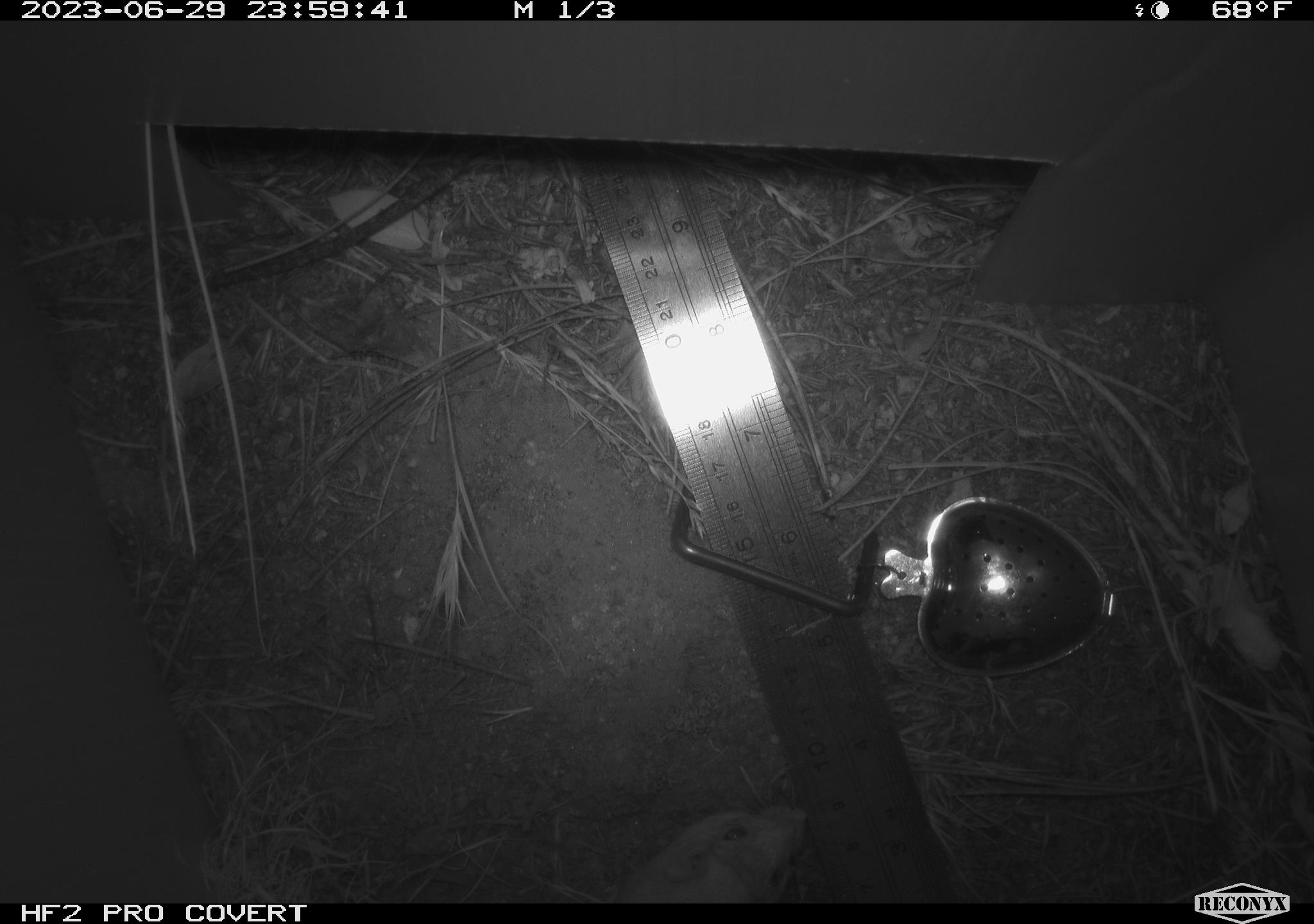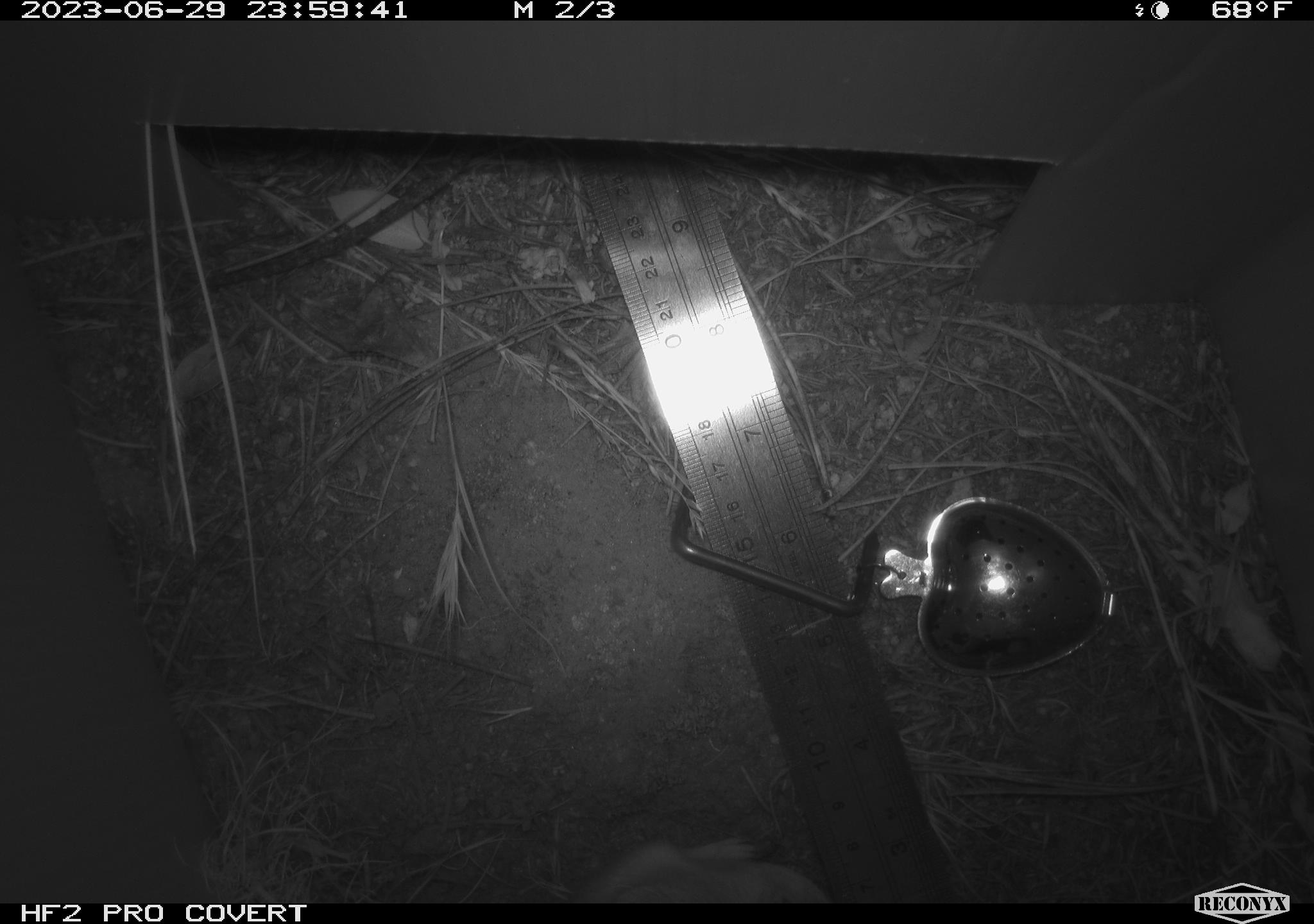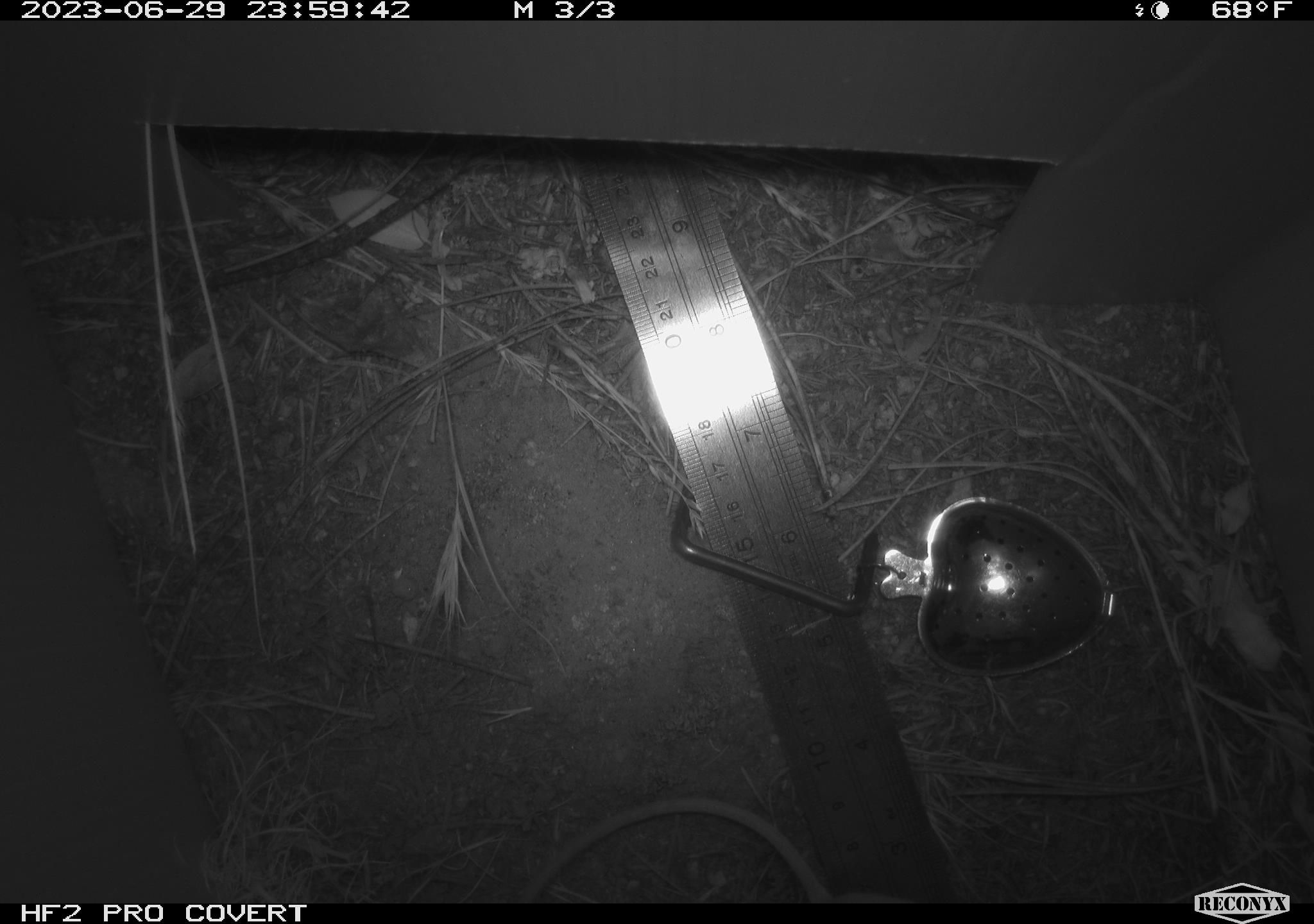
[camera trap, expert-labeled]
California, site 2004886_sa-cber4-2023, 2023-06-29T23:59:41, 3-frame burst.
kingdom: Animalia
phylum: Chordata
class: Mammalia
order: Rodentia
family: Heteromyidae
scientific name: Heteromyidae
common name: kangaroo rats and pocket mice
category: heteromyidae family